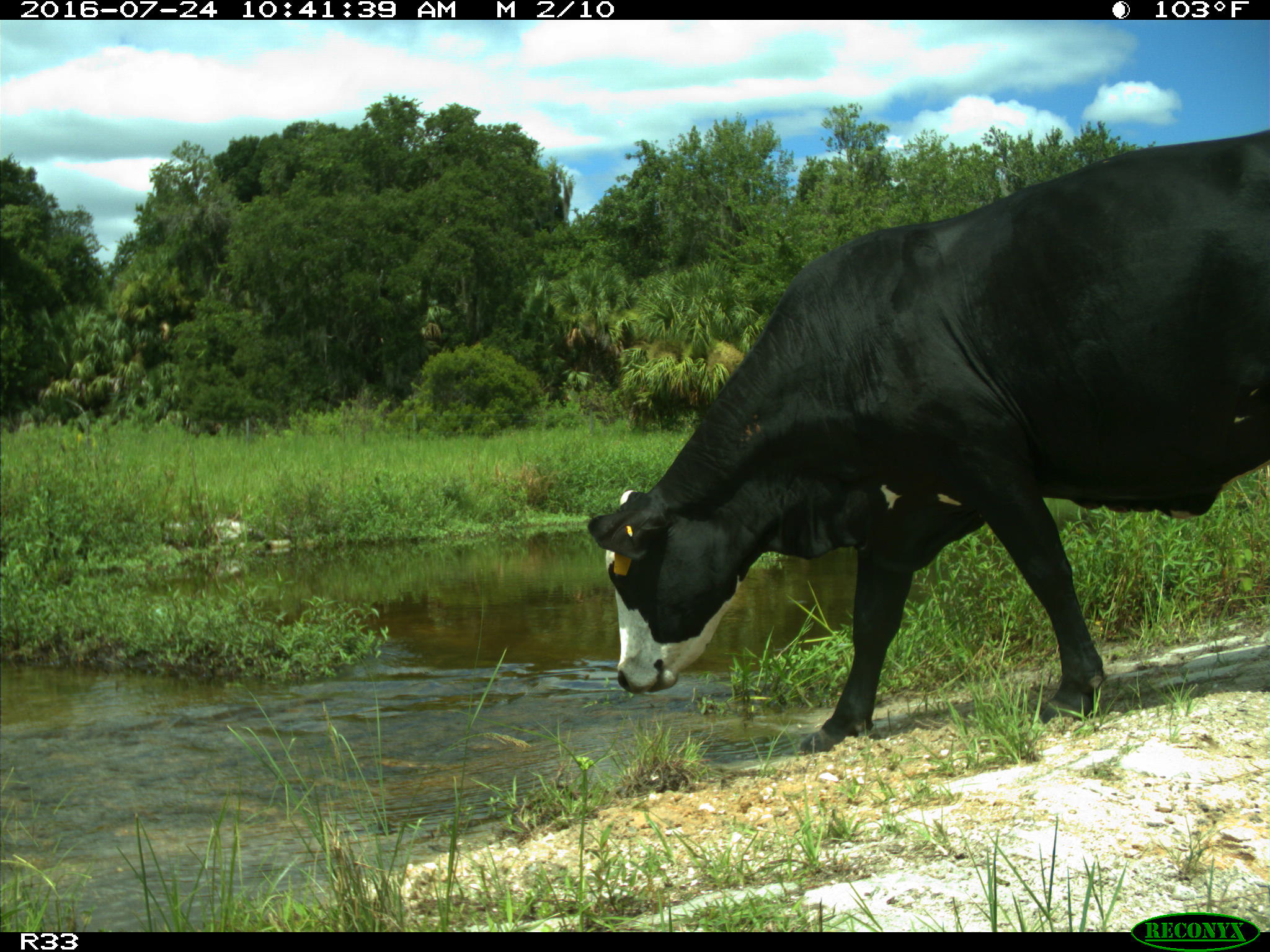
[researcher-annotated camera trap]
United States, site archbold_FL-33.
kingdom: Animalia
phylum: Chordata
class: Mammalia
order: Artiodactyla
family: Bovidae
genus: Bos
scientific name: Bos taurus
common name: domestic cow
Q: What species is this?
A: Bos taurus (domestic cow).